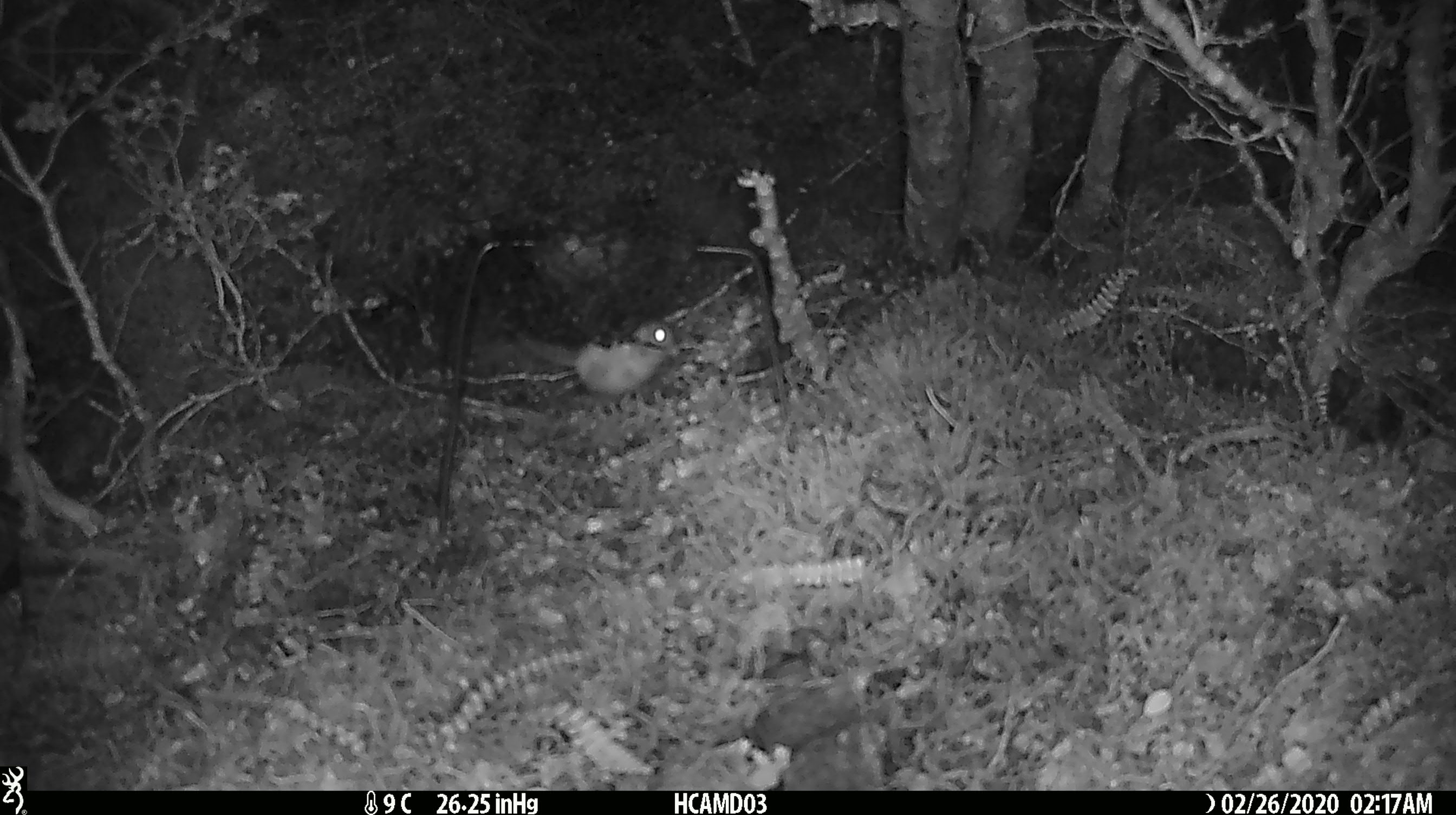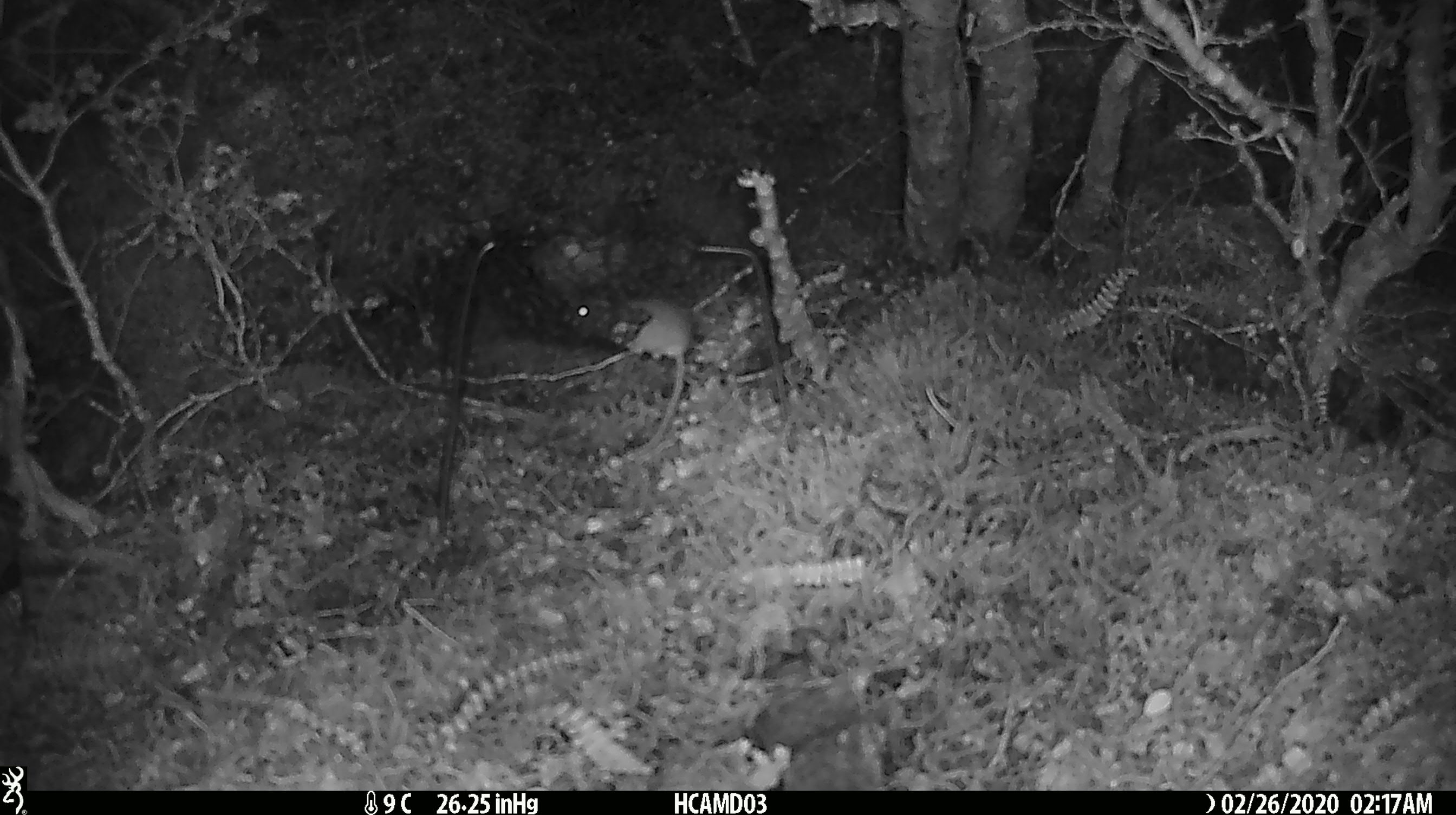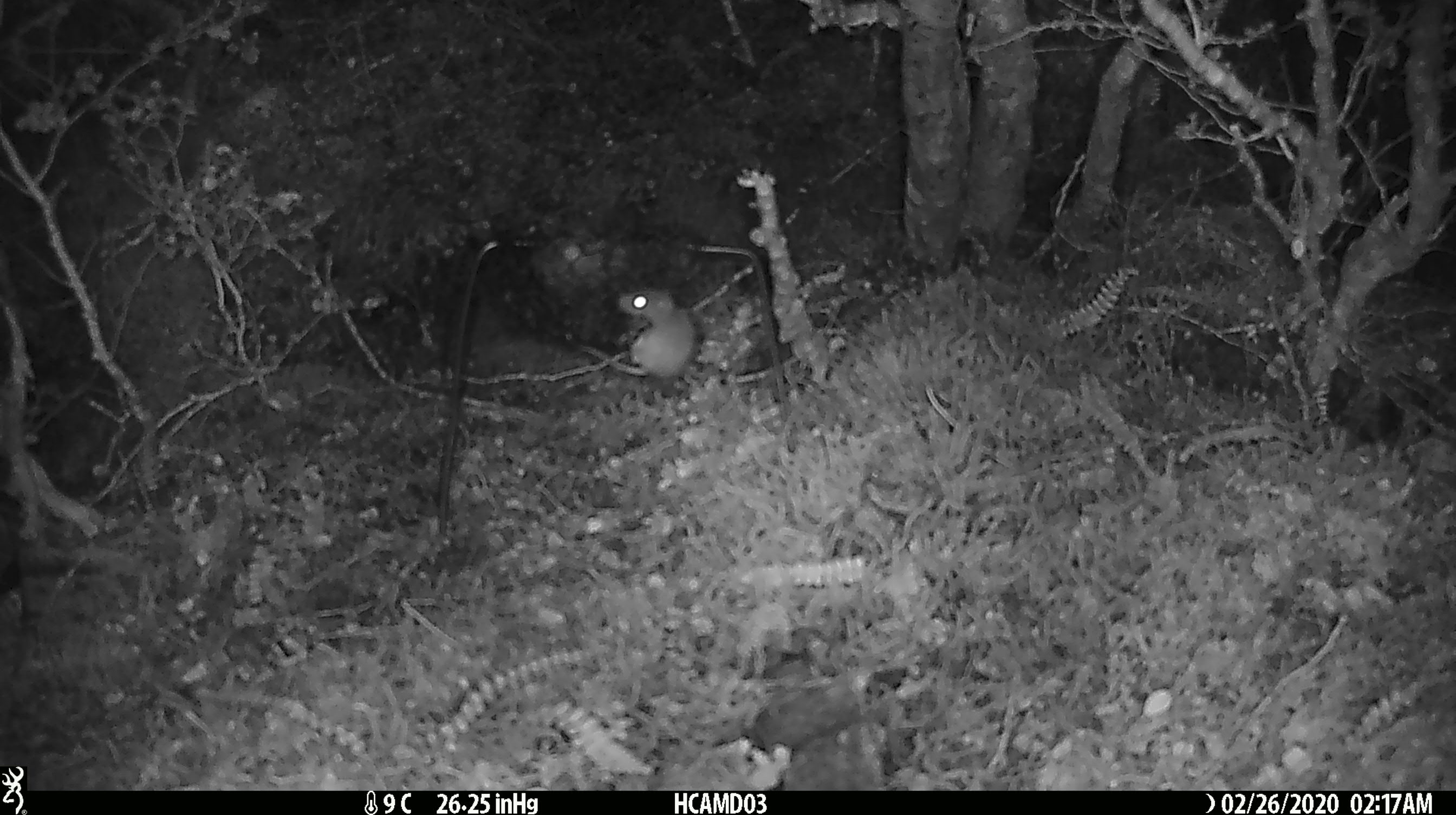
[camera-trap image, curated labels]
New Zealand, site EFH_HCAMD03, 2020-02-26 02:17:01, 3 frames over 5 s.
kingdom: Animalia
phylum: Chordata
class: Mammalia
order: Rodentia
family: Muridae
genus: Mus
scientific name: Mus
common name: mouse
Mouse (Mus).